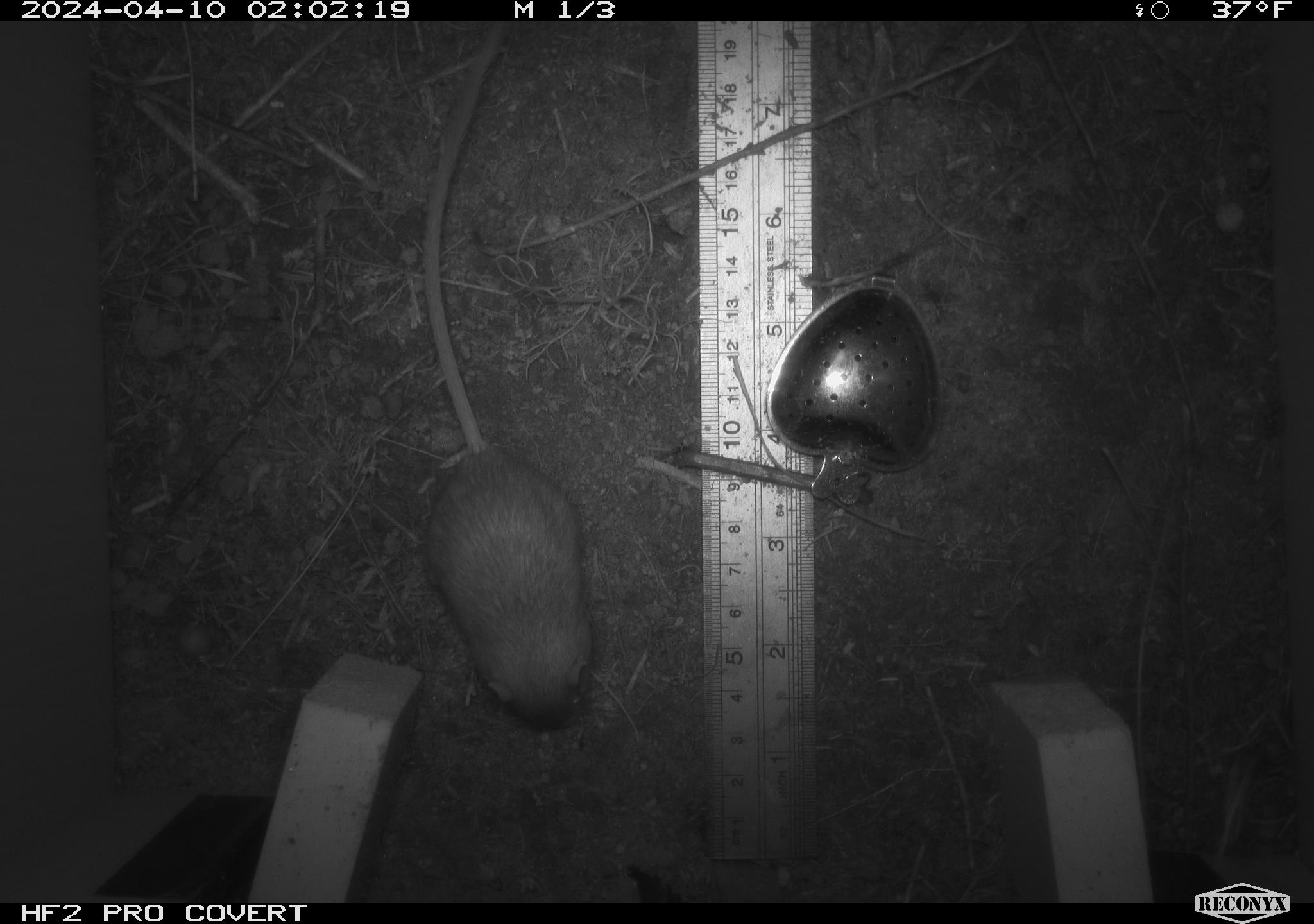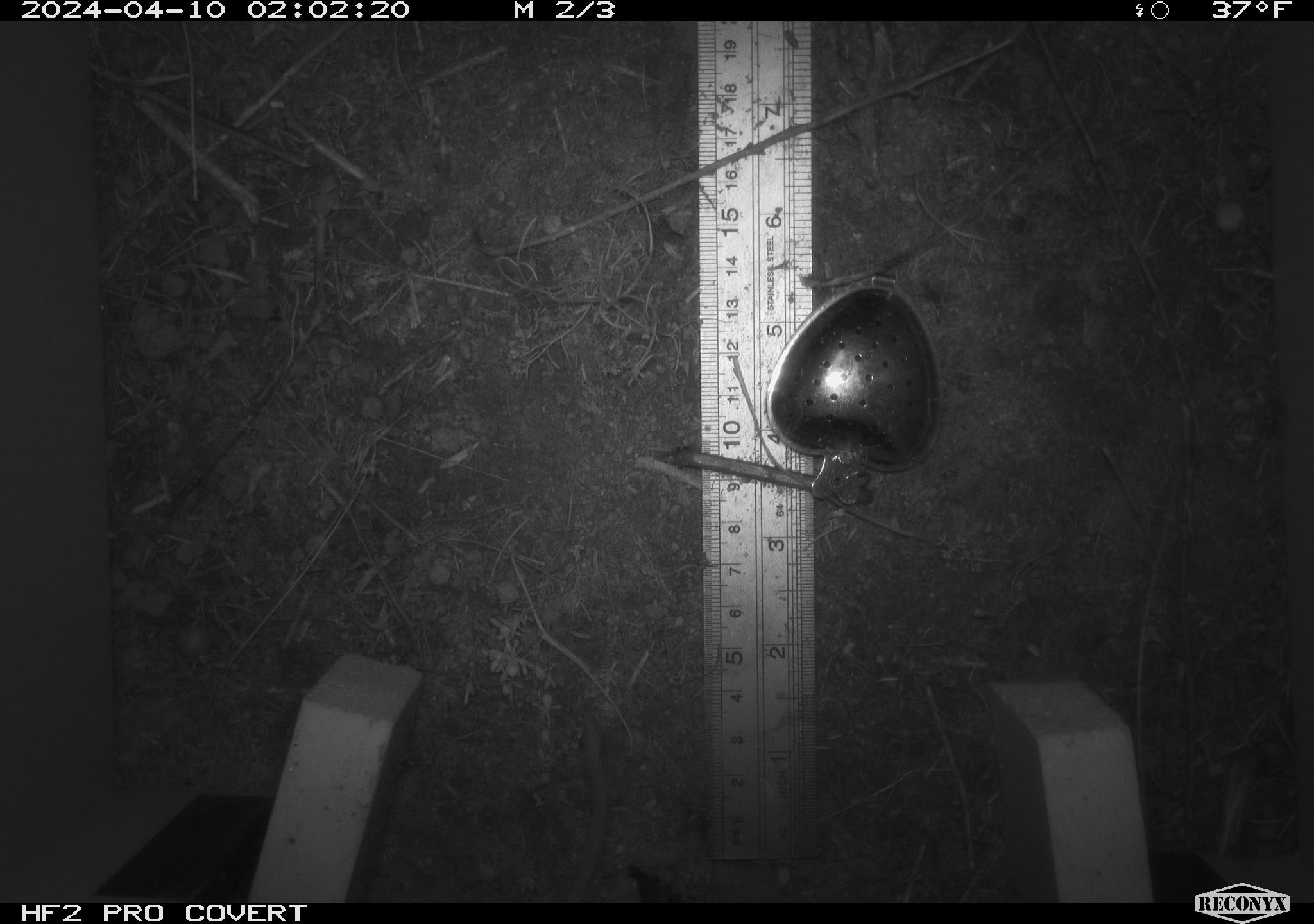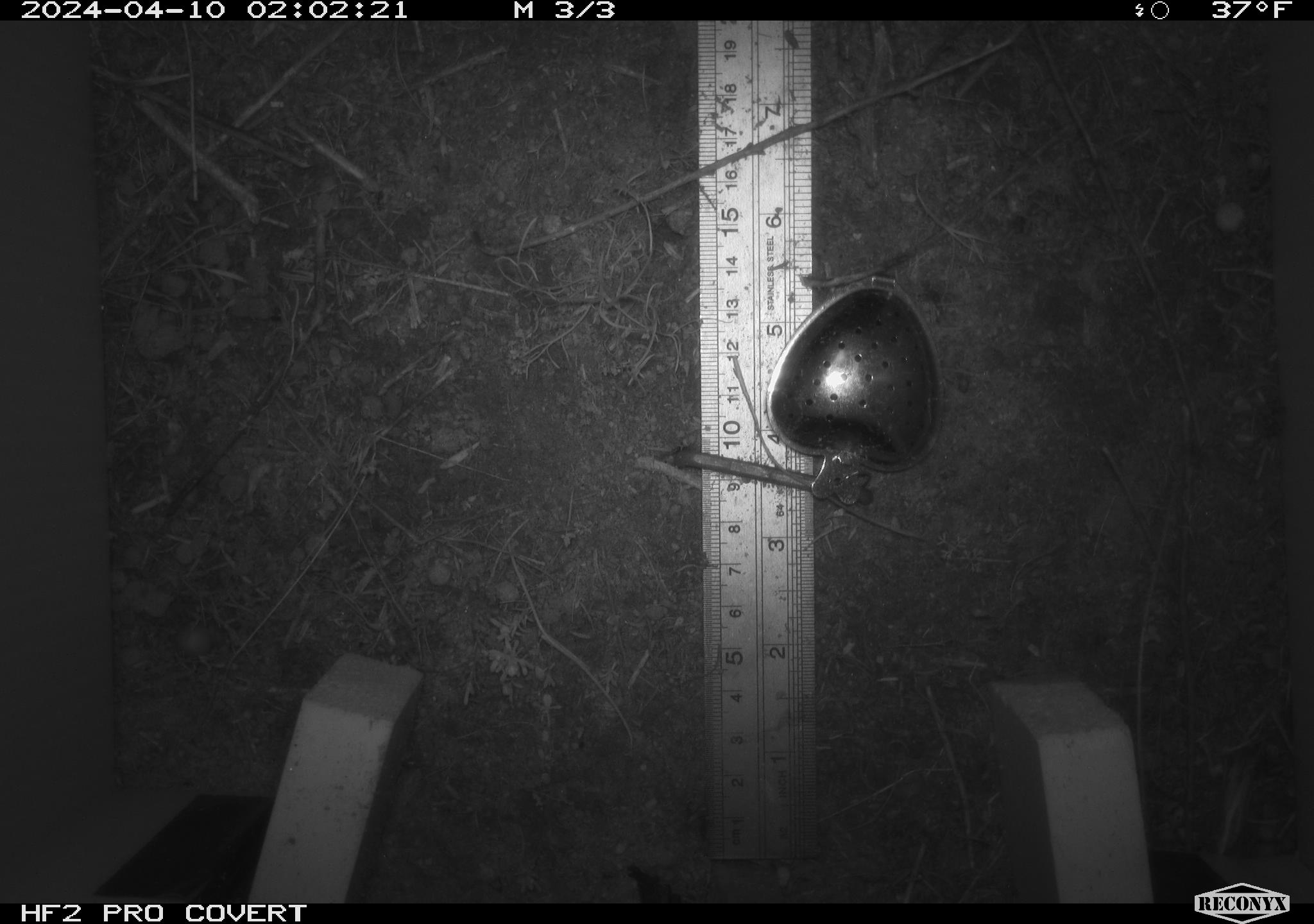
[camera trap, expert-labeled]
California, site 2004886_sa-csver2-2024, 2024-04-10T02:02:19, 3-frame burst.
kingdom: Animalia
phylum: Chordata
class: Mammalia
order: Rodentia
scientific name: Rodentia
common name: rodent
Rodent (Rodentia).